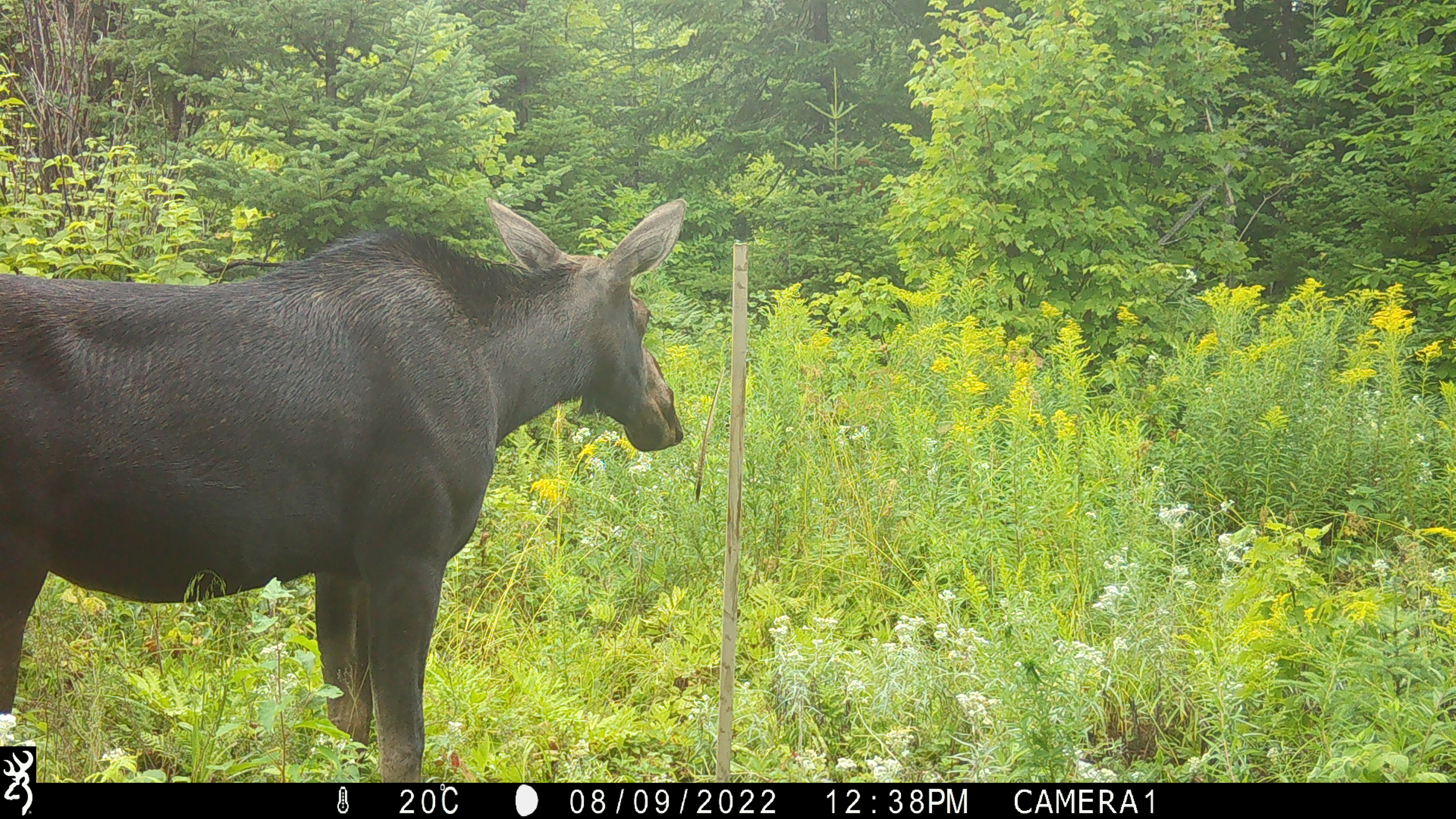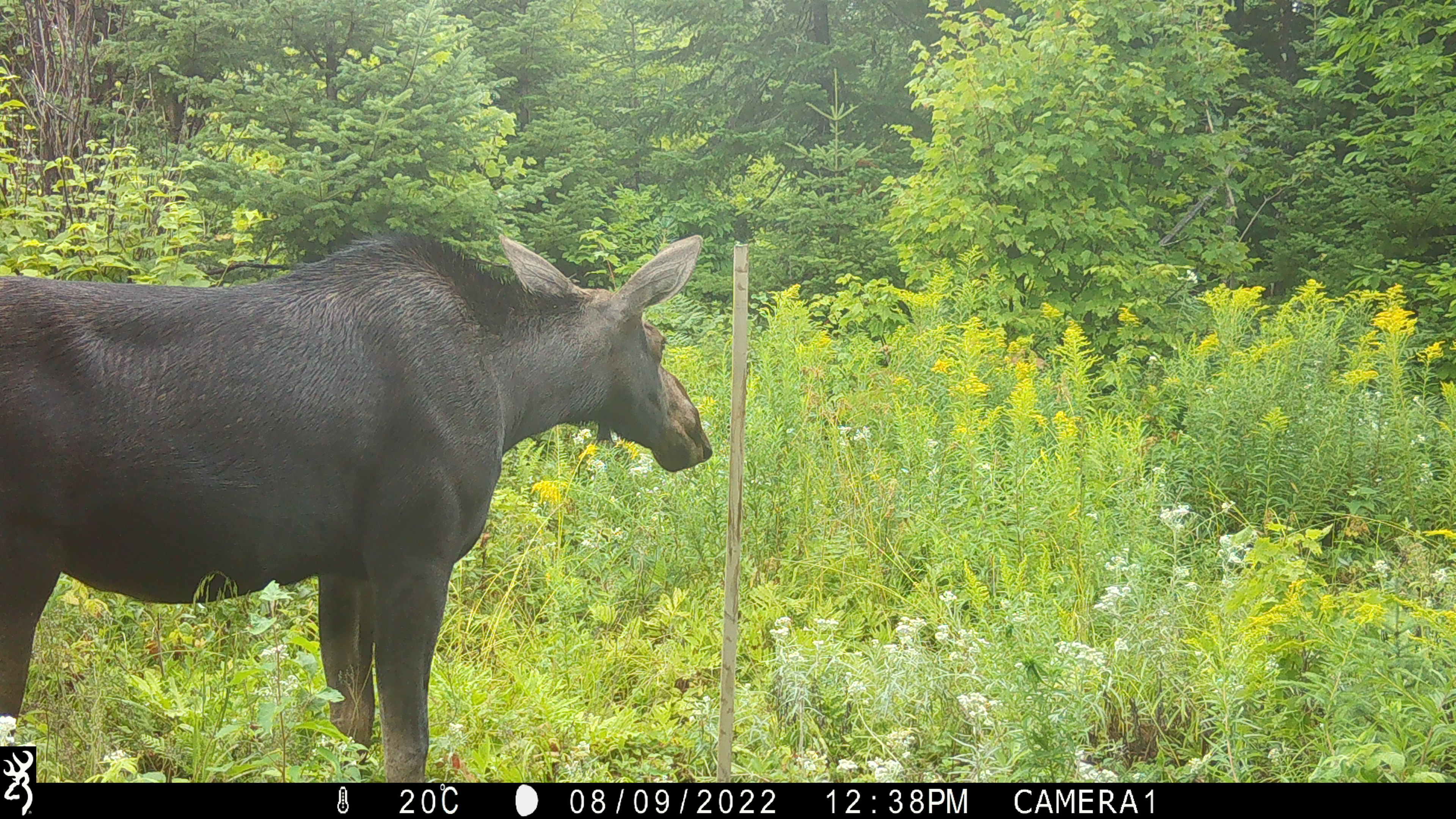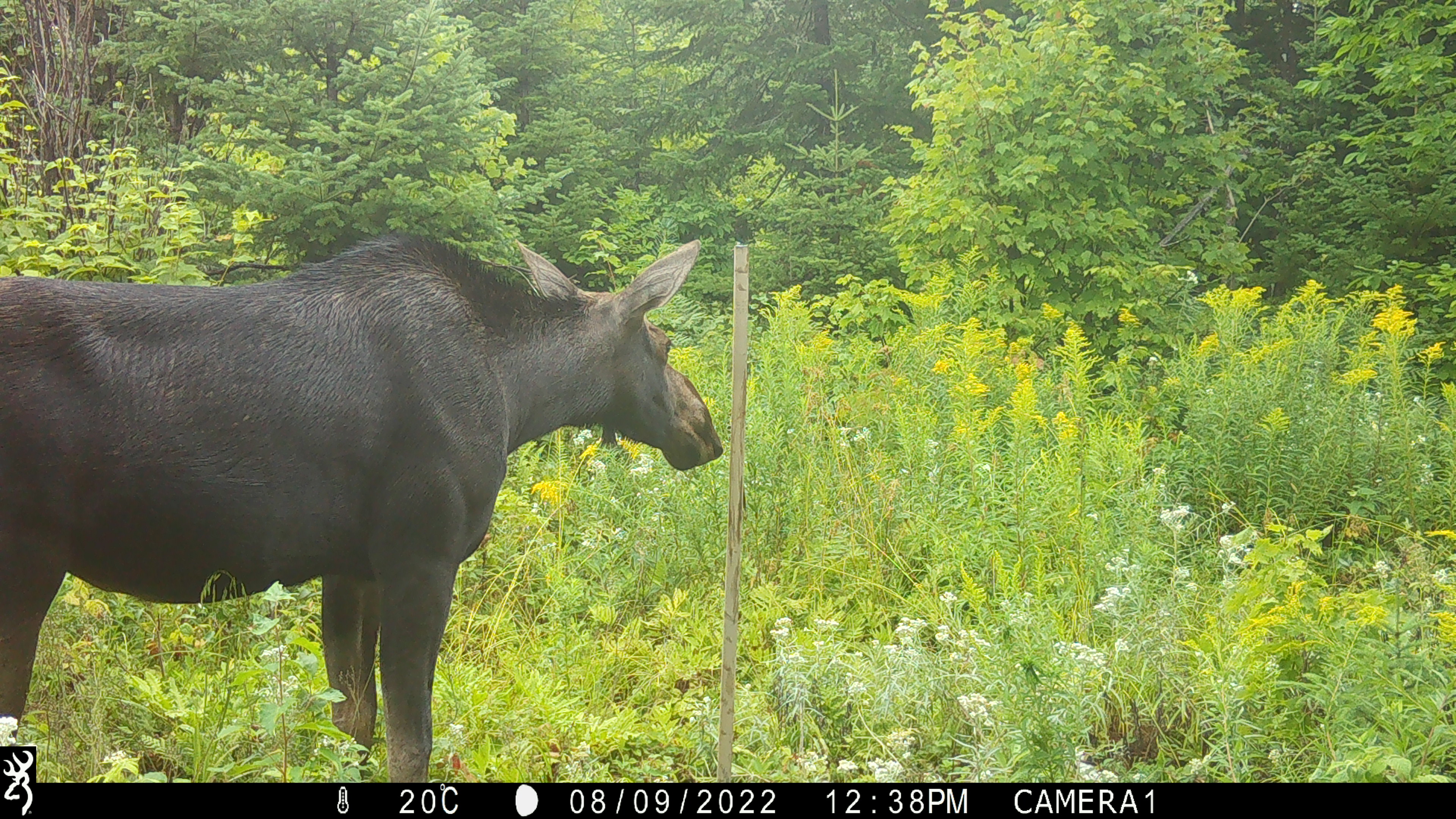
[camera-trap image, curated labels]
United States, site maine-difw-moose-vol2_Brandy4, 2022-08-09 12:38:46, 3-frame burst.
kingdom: Animalia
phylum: Chordata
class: Mammalia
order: Artiodactyla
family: Cervidae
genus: Alces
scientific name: Alces alces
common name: moose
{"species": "moose (Alces alces)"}